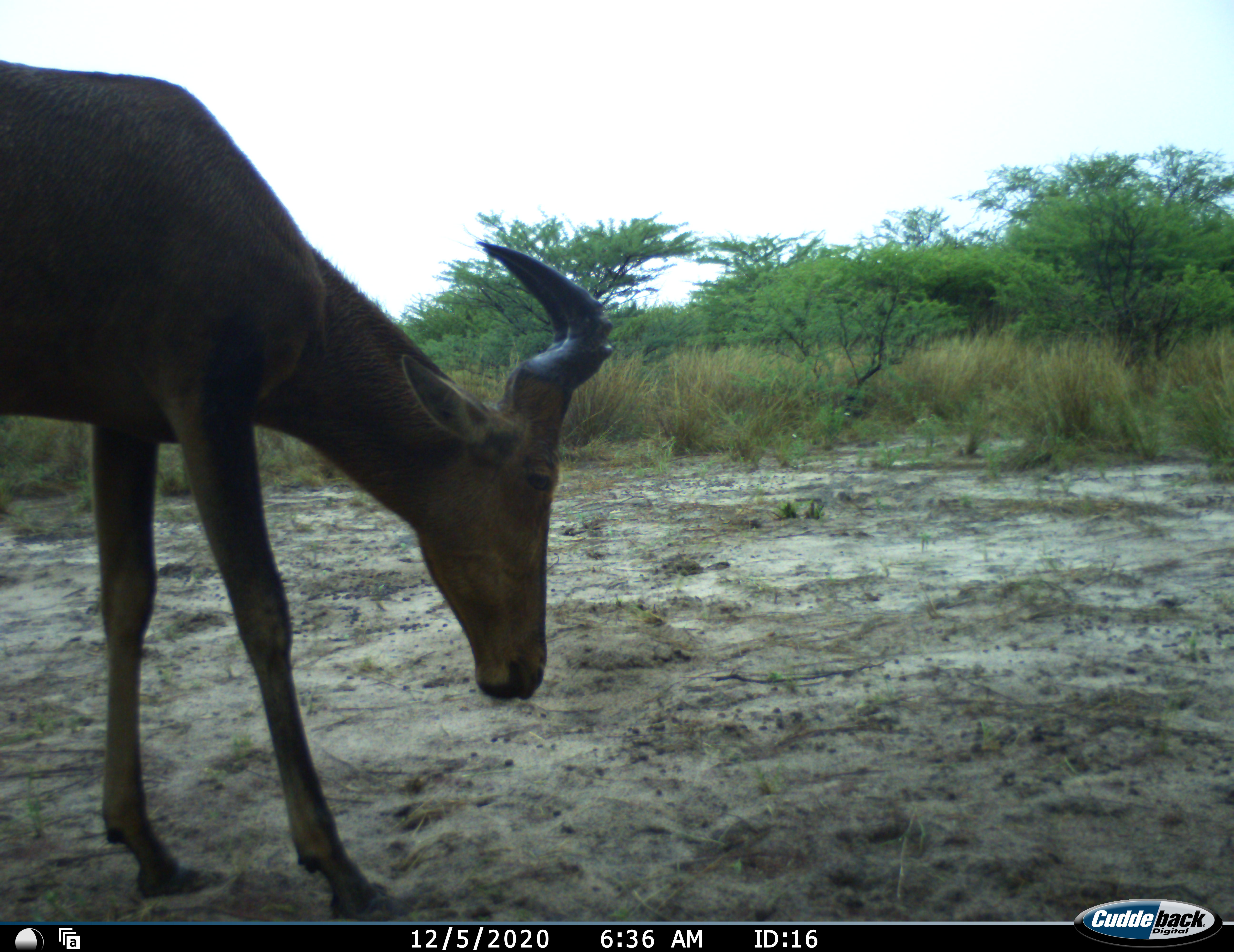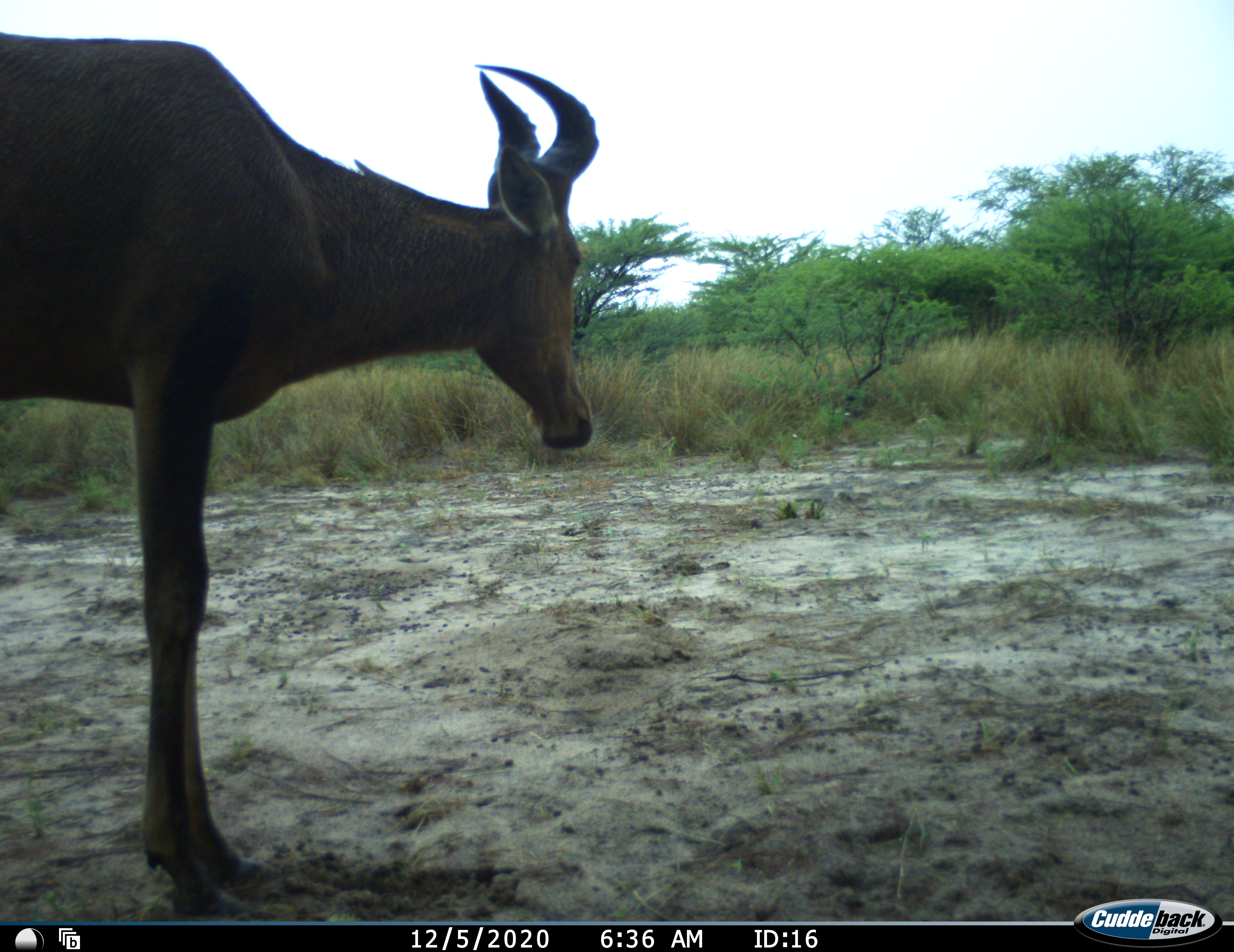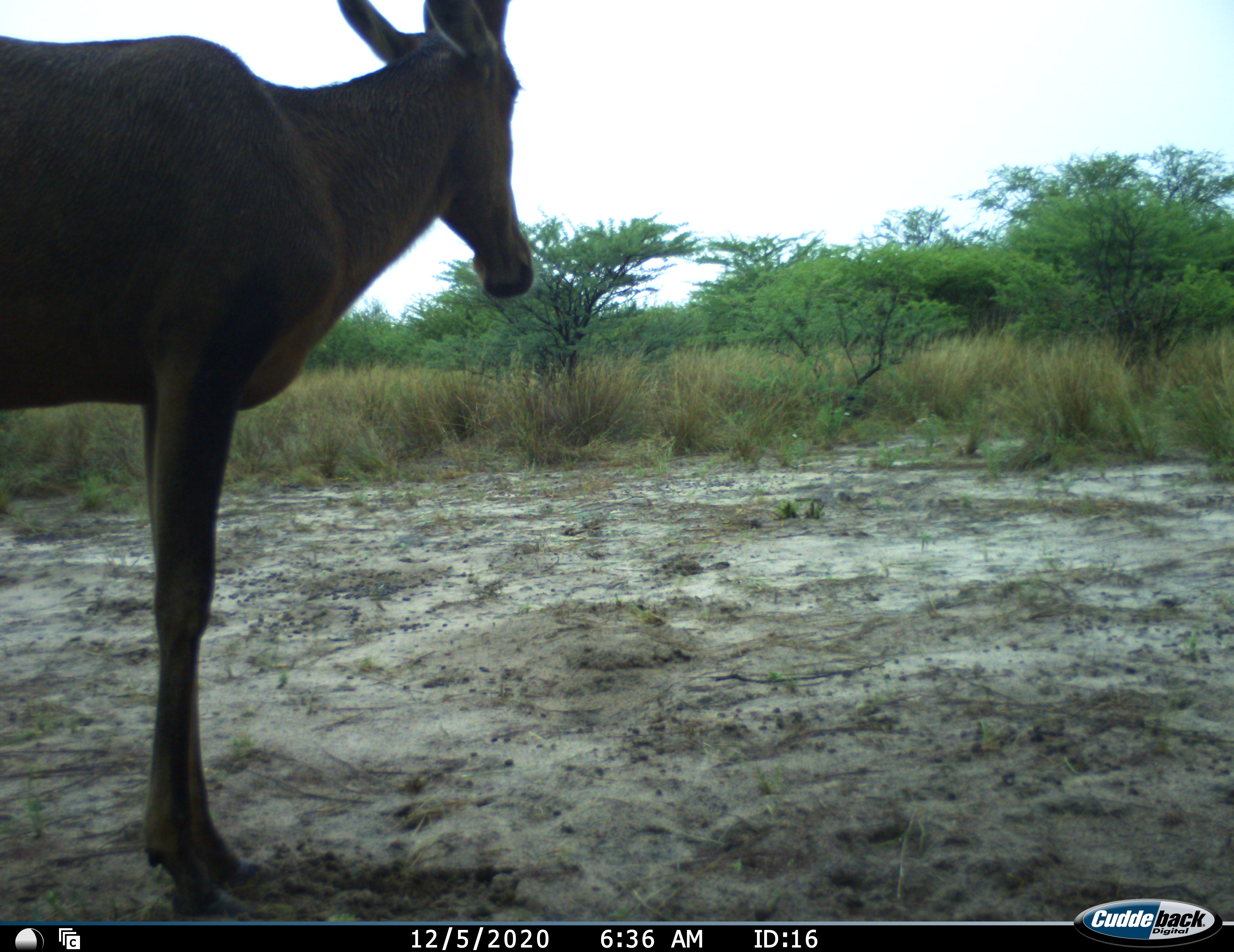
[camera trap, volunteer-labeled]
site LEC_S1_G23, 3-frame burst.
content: unidentified animal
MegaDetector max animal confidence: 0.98